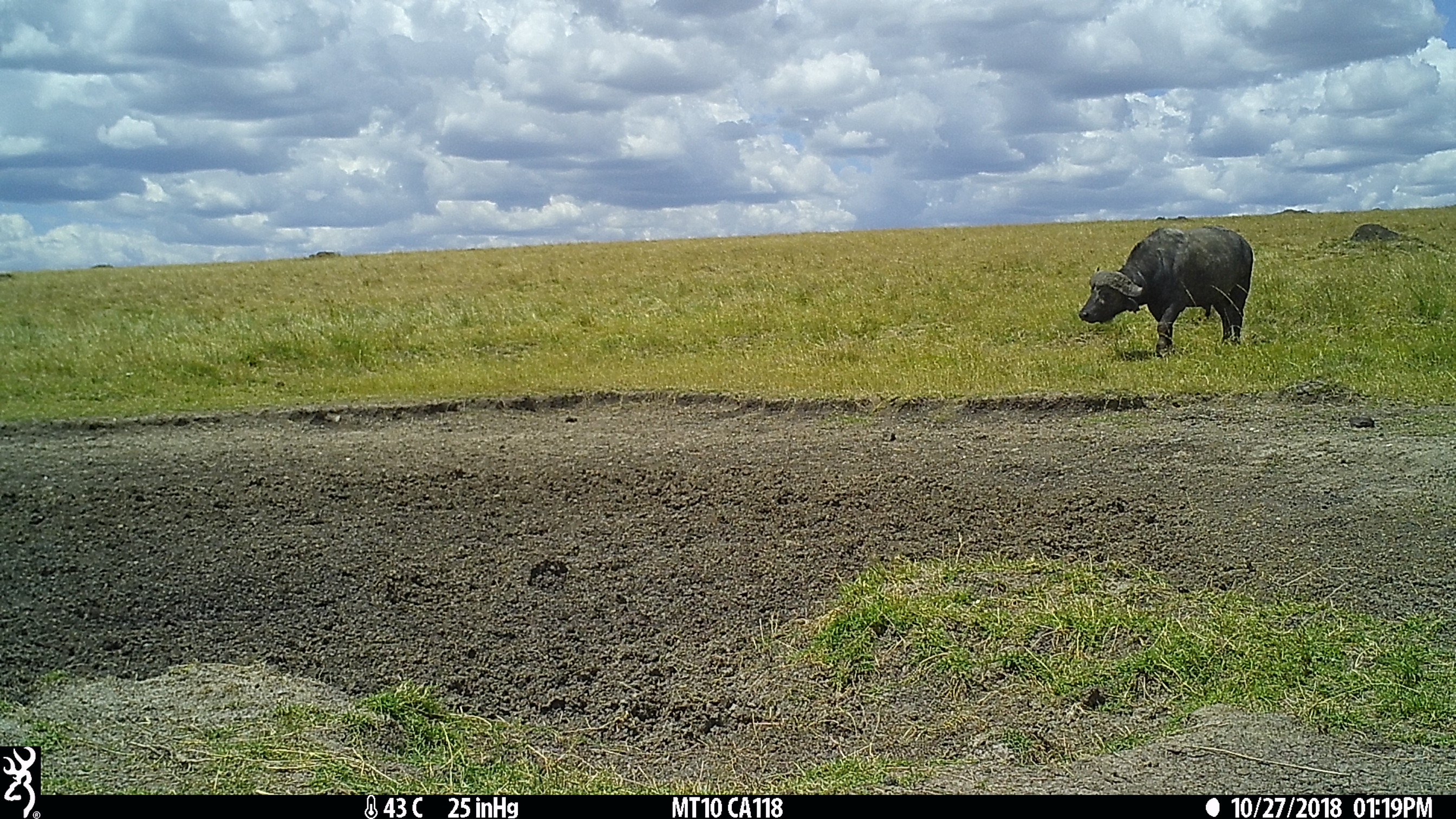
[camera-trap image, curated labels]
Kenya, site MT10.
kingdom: Animalia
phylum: Chordata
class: Mammalia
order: Artiodactyla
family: Bovidae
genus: Syncerus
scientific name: Syncerus caffer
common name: buffalo